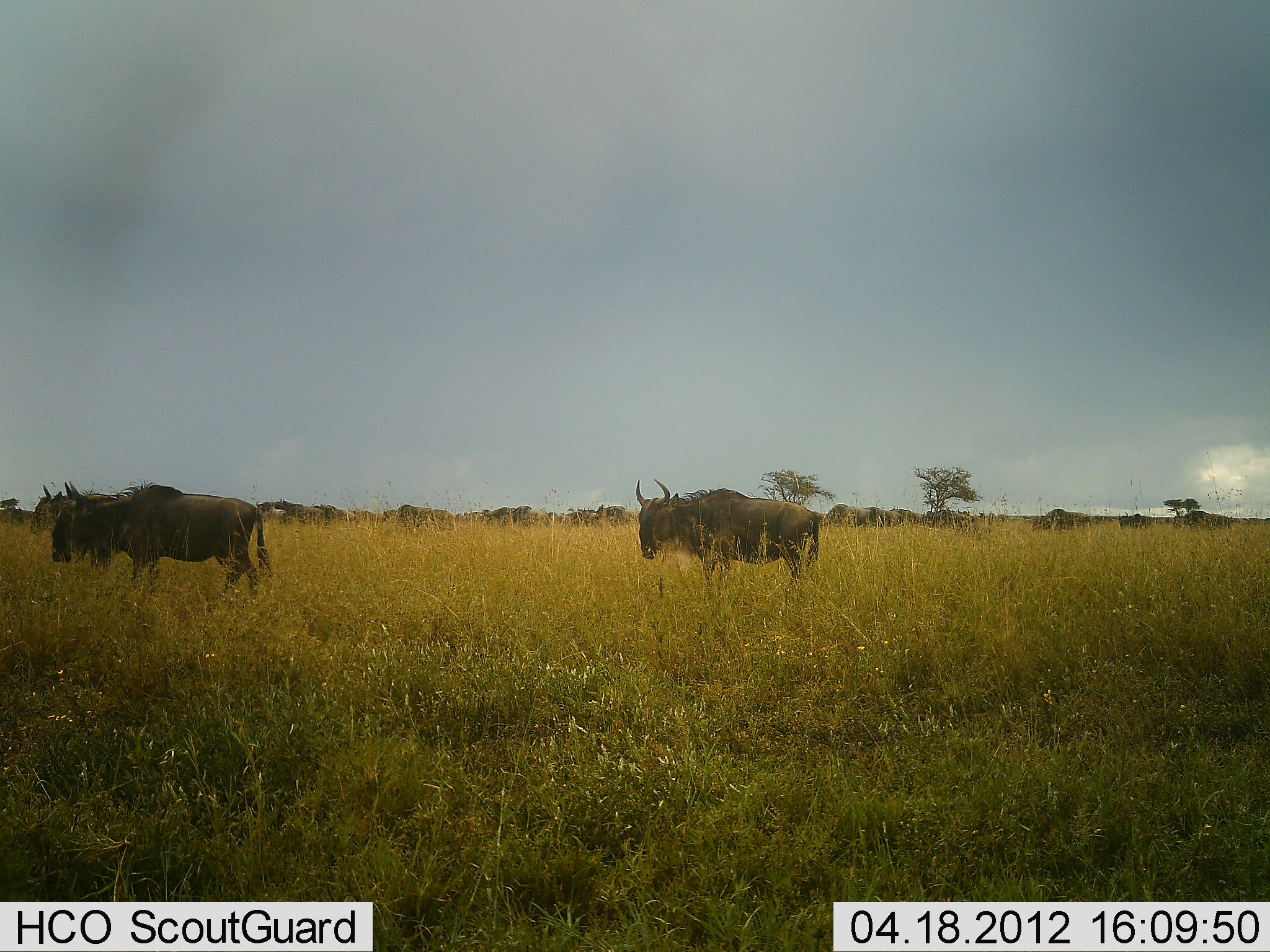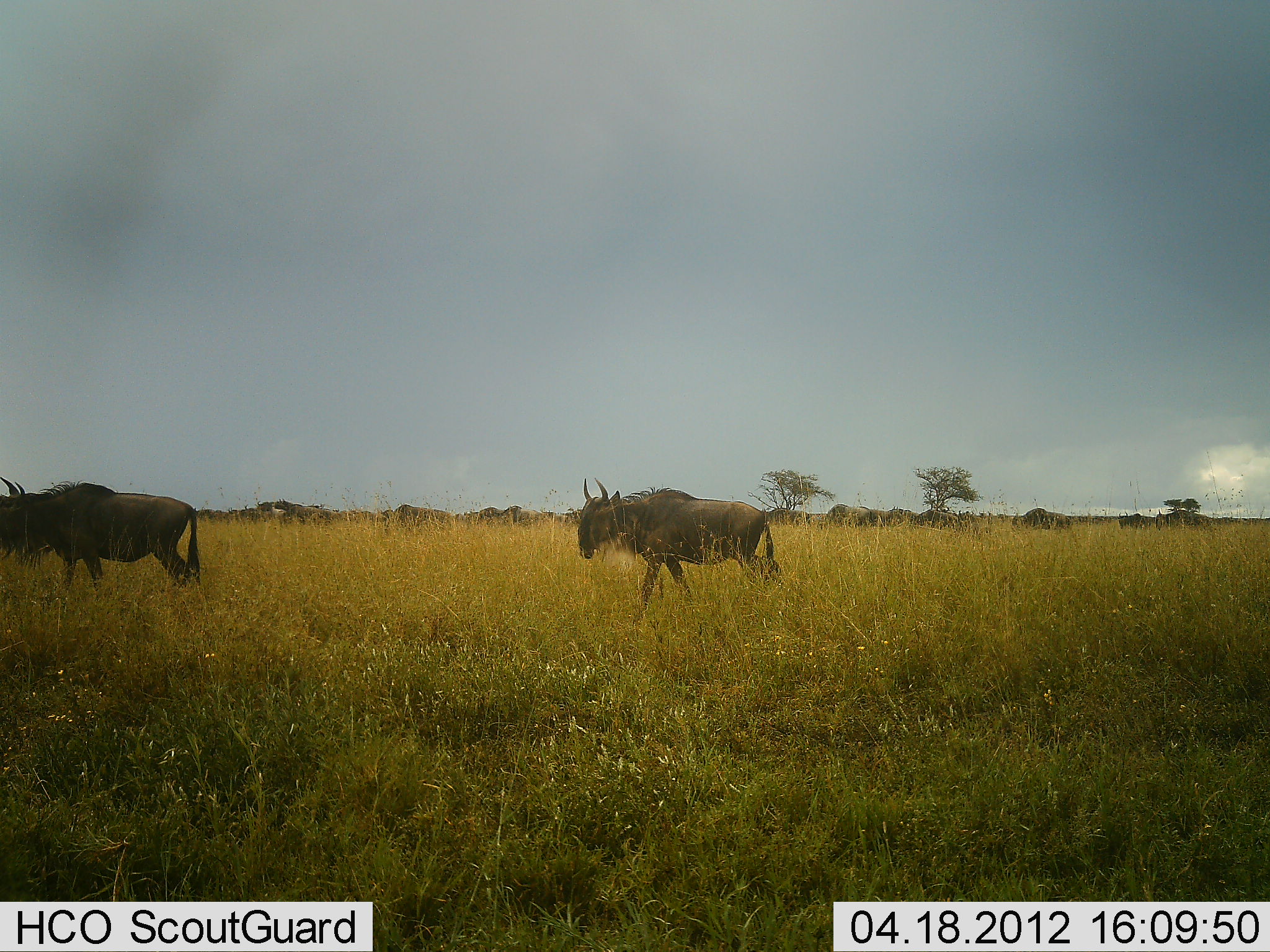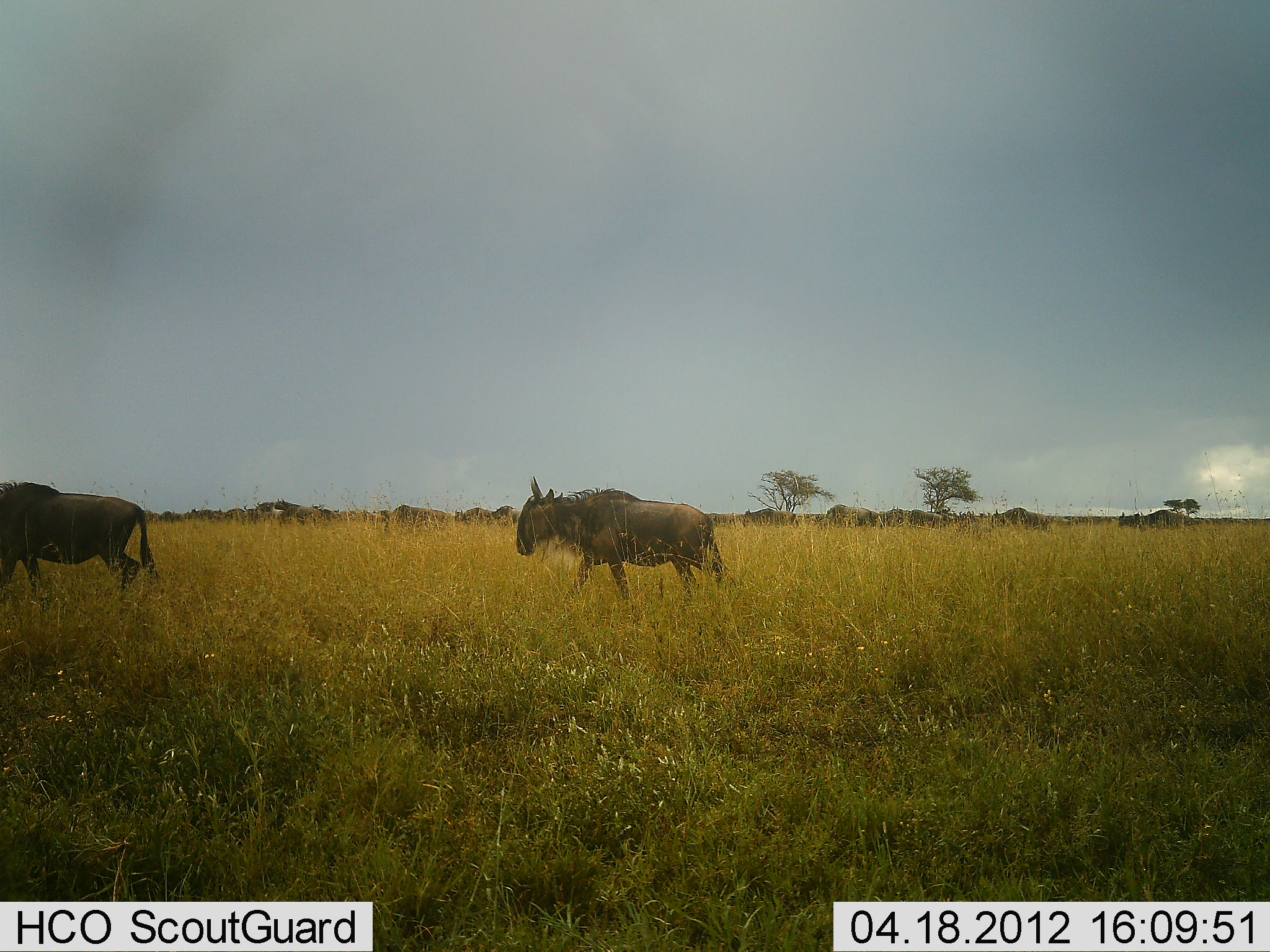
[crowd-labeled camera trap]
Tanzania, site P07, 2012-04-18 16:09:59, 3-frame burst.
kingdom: Animalia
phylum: Chordata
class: Mammalia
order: Artiodactyla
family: Bovidae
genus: Connochaetes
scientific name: Connochaetes taurinus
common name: blue wildebeest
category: wildebeest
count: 11-50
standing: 23%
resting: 0%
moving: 100%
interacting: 0%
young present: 0%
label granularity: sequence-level